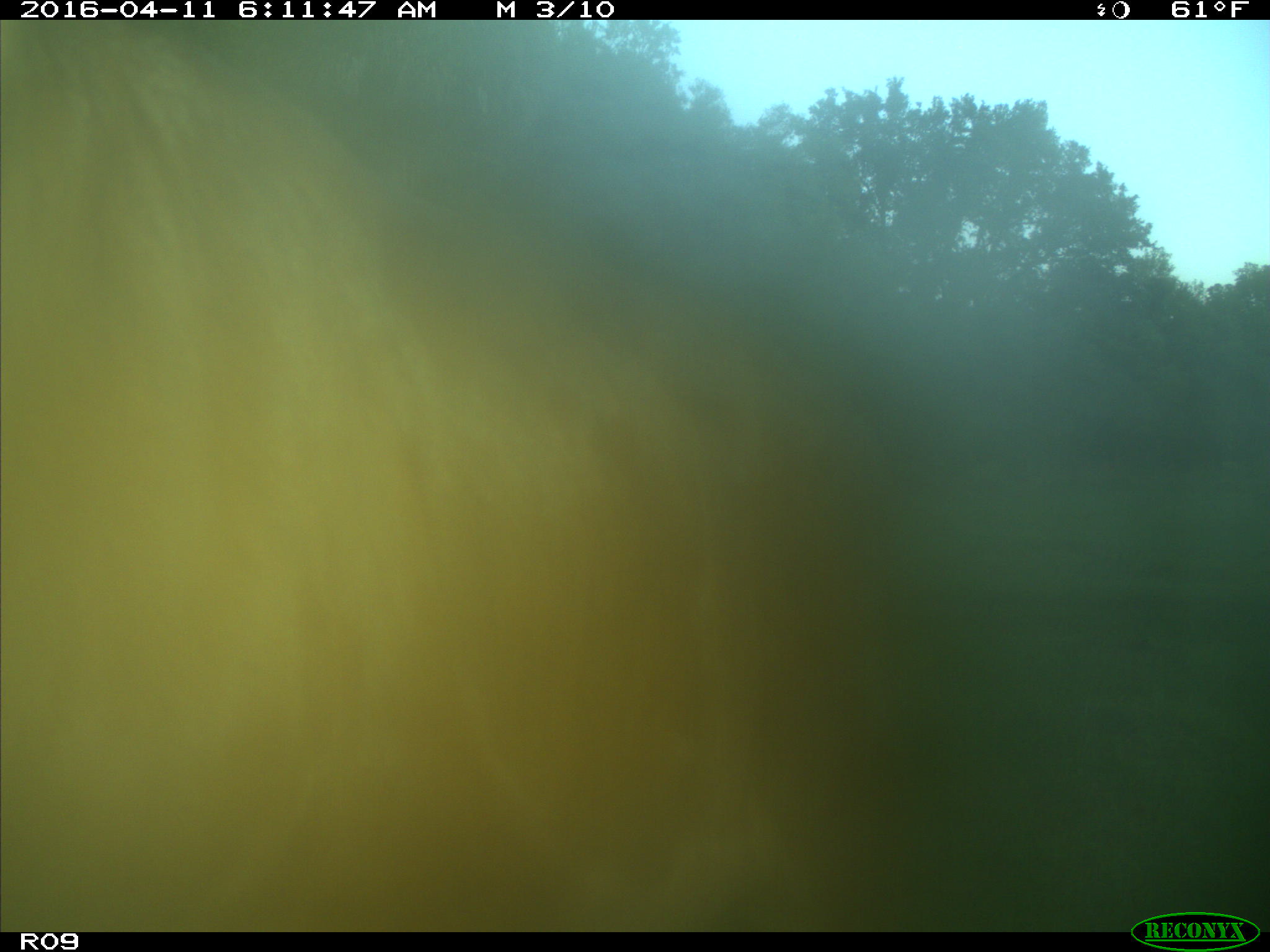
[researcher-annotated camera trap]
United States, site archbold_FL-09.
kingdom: Animalia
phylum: Chordata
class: Mammalia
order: Artiodactyla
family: Bovidae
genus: Bos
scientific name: Bos taurus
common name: domestic cow